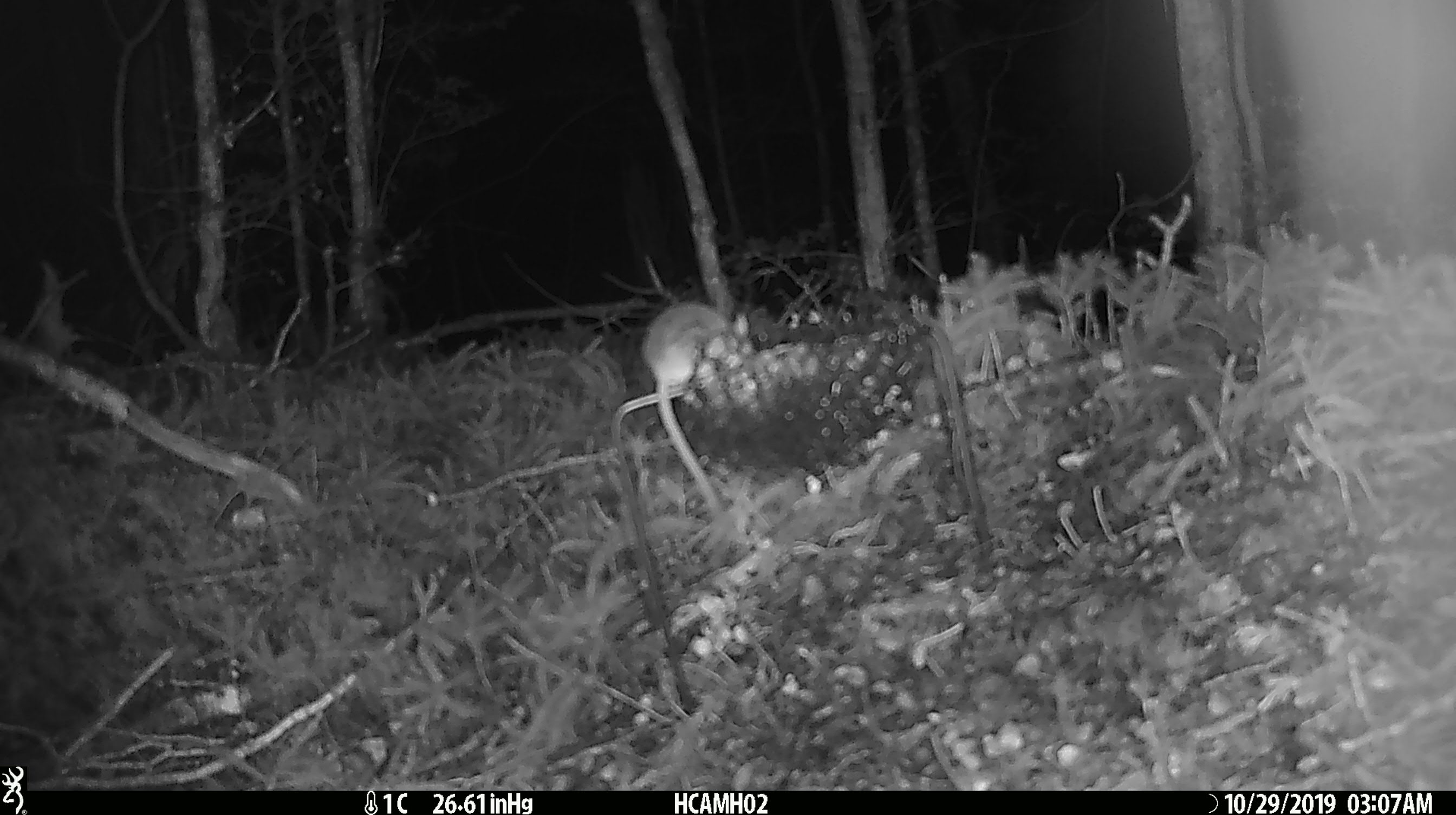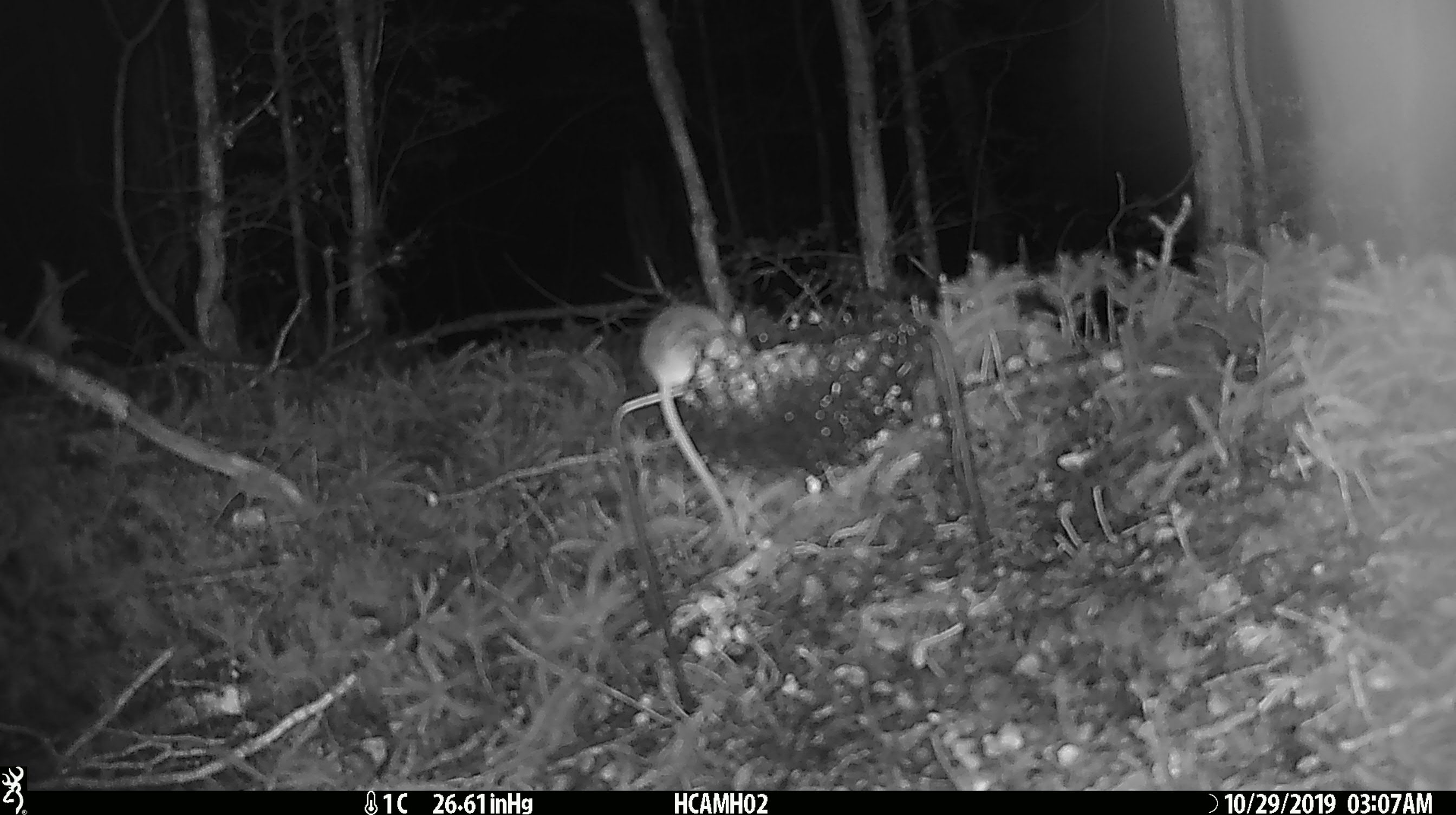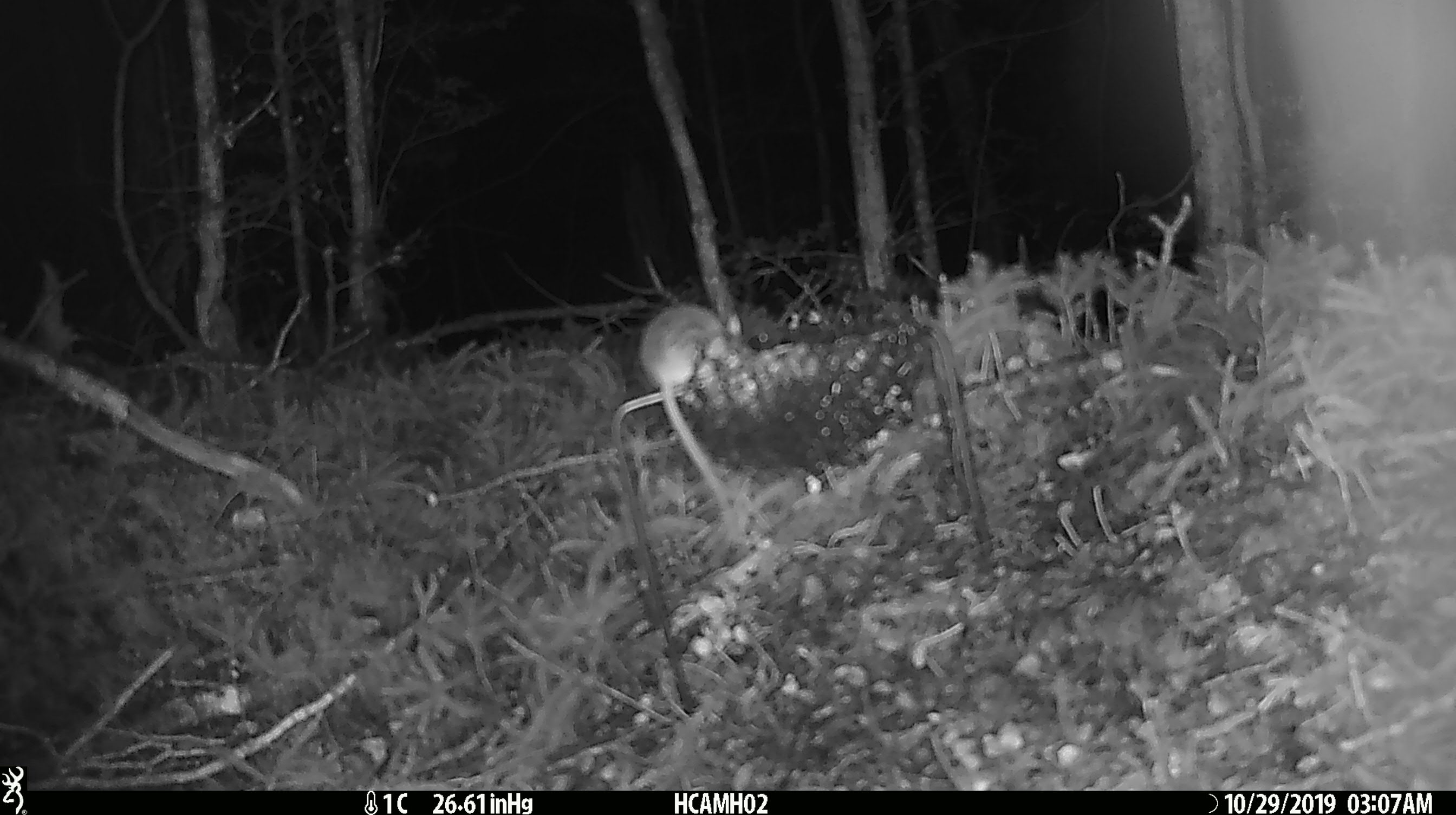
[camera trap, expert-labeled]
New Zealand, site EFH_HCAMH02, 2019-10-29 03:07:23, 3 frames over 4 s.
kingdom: Animalia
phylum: Chordata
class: Mammalia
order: Rodentia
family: Muridae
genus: Mus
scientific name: Mus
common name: mouse